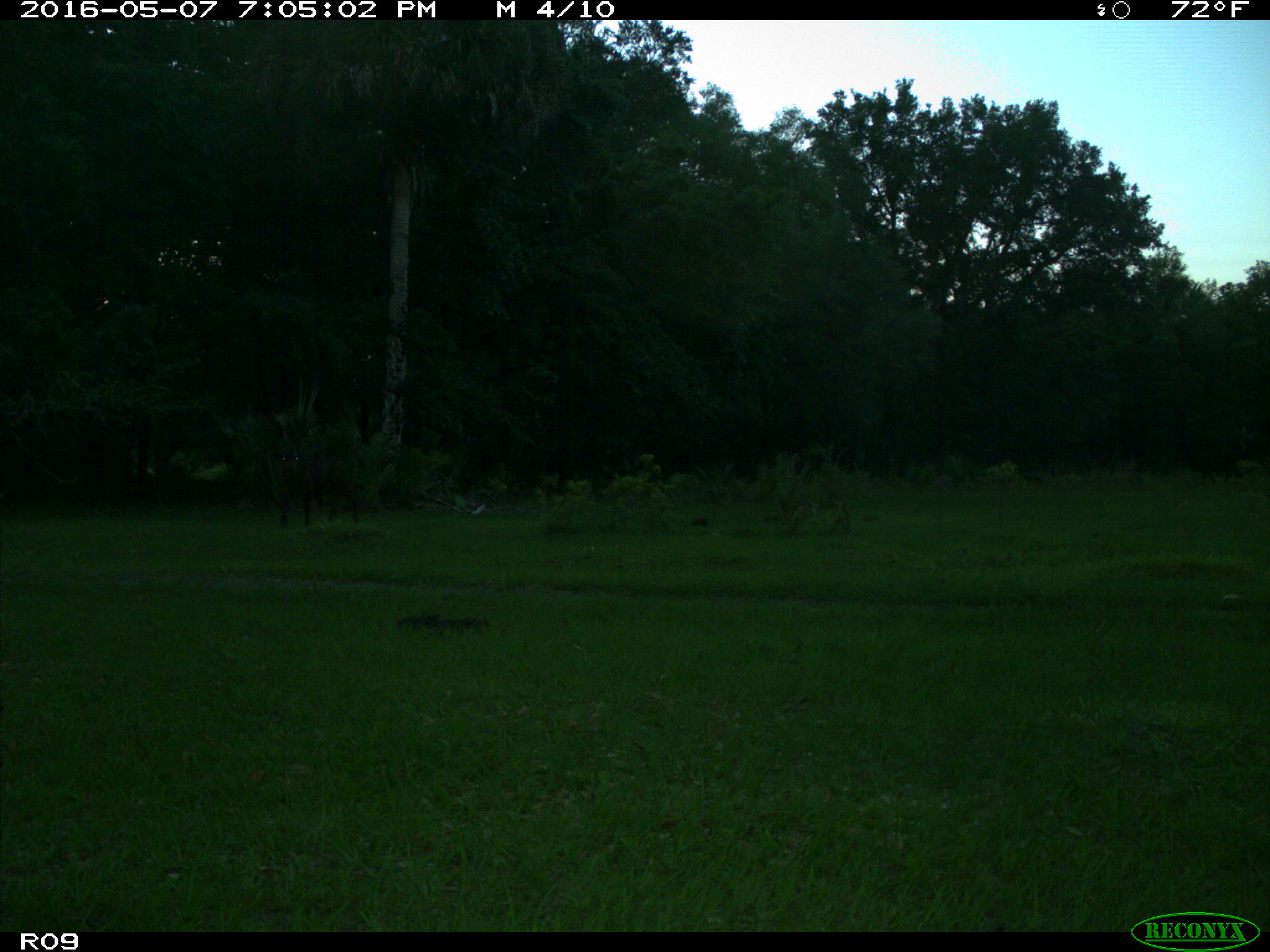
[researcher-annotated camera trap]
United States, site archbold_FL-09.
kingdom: Animalia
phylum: Chordata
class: Mammalia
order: Artiodactyla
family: Bovidae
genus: Bos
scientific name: Bos taurus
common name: domestic cow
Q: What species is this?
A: Bos taurus (domestic cow).